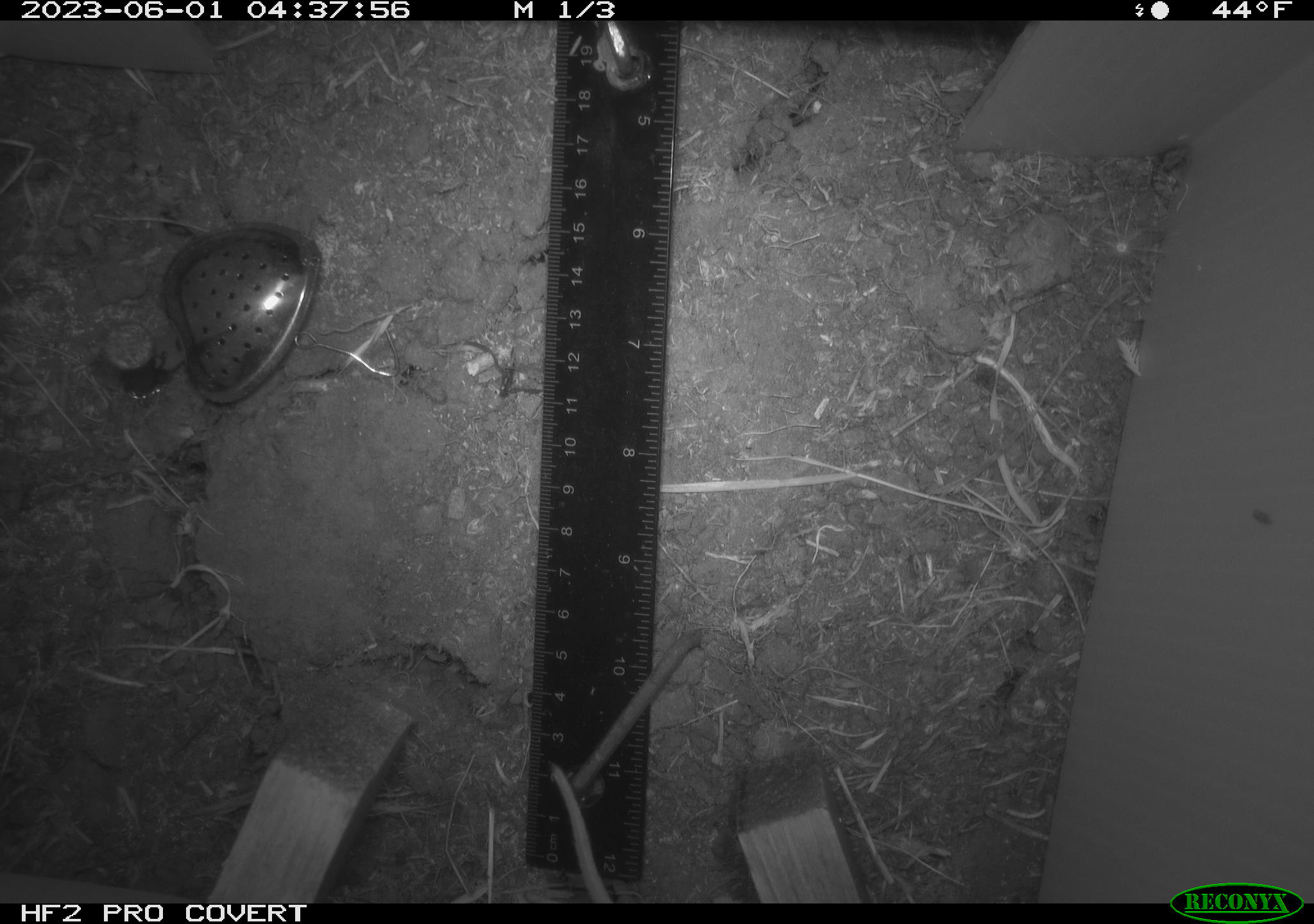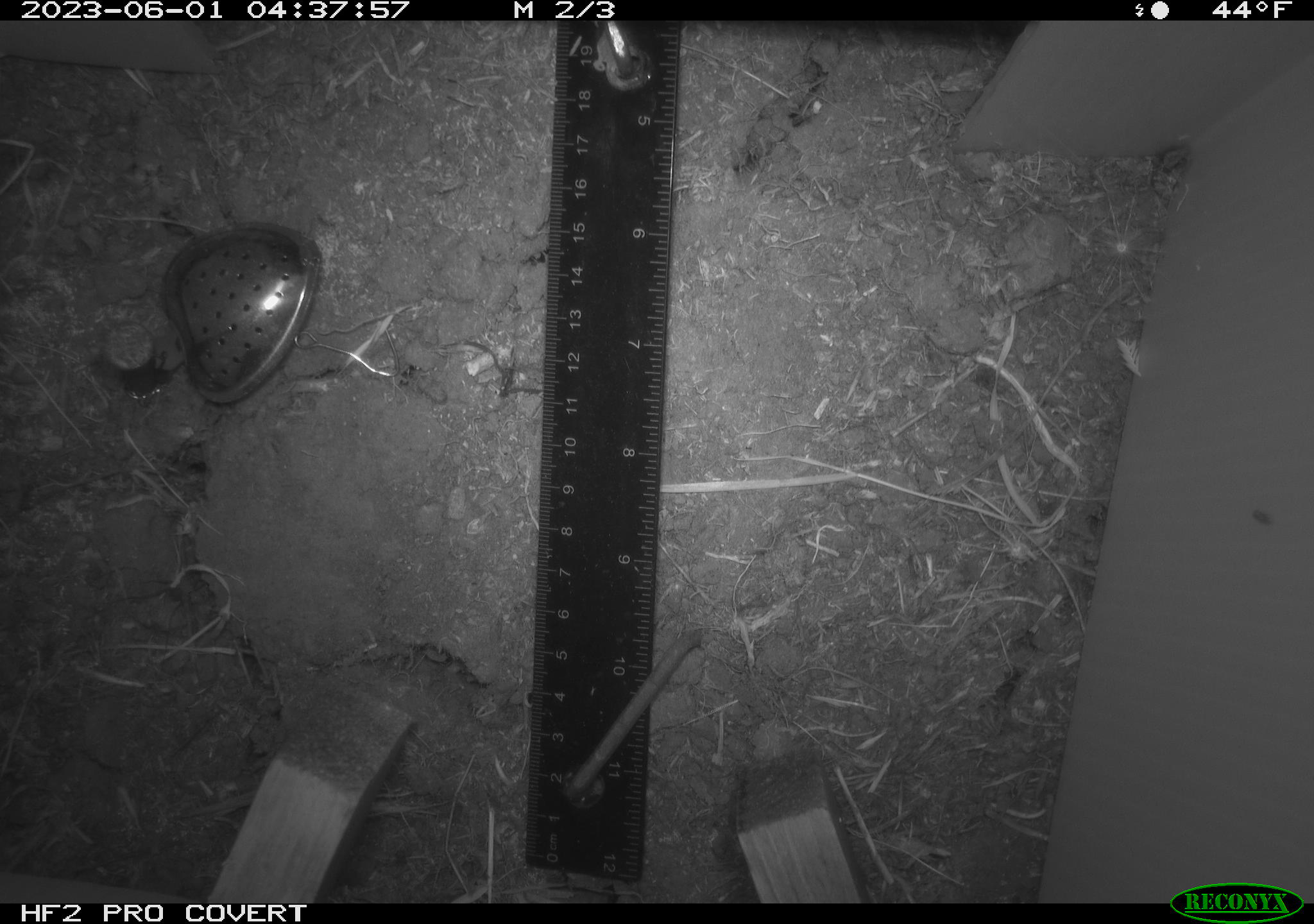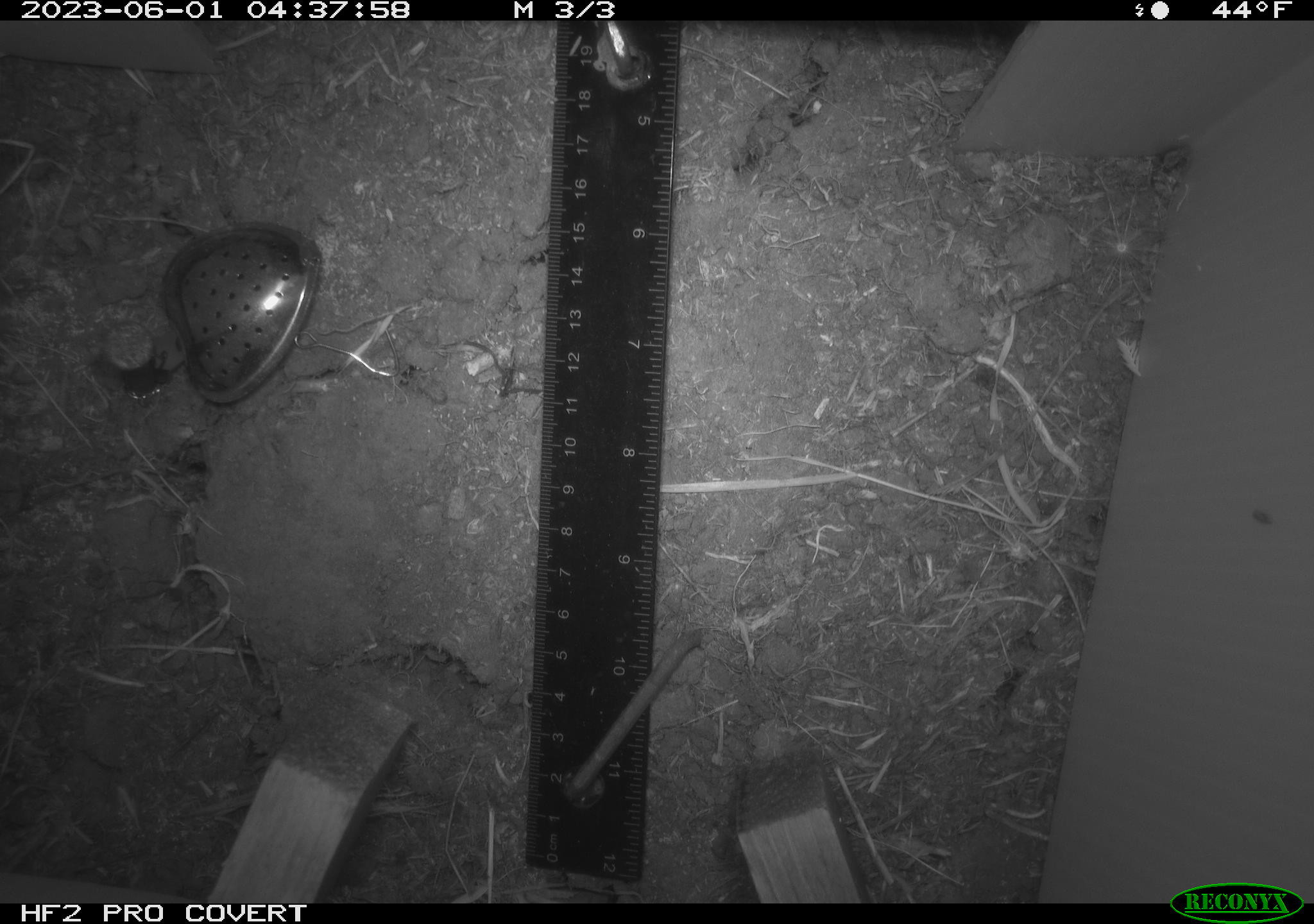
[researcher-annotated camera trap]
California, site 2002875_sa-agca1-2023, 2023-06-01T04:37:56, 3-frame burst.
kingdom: Animalia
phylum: Chordata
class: Mammalia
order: Rodentia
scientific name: Rodentia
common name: mouse species